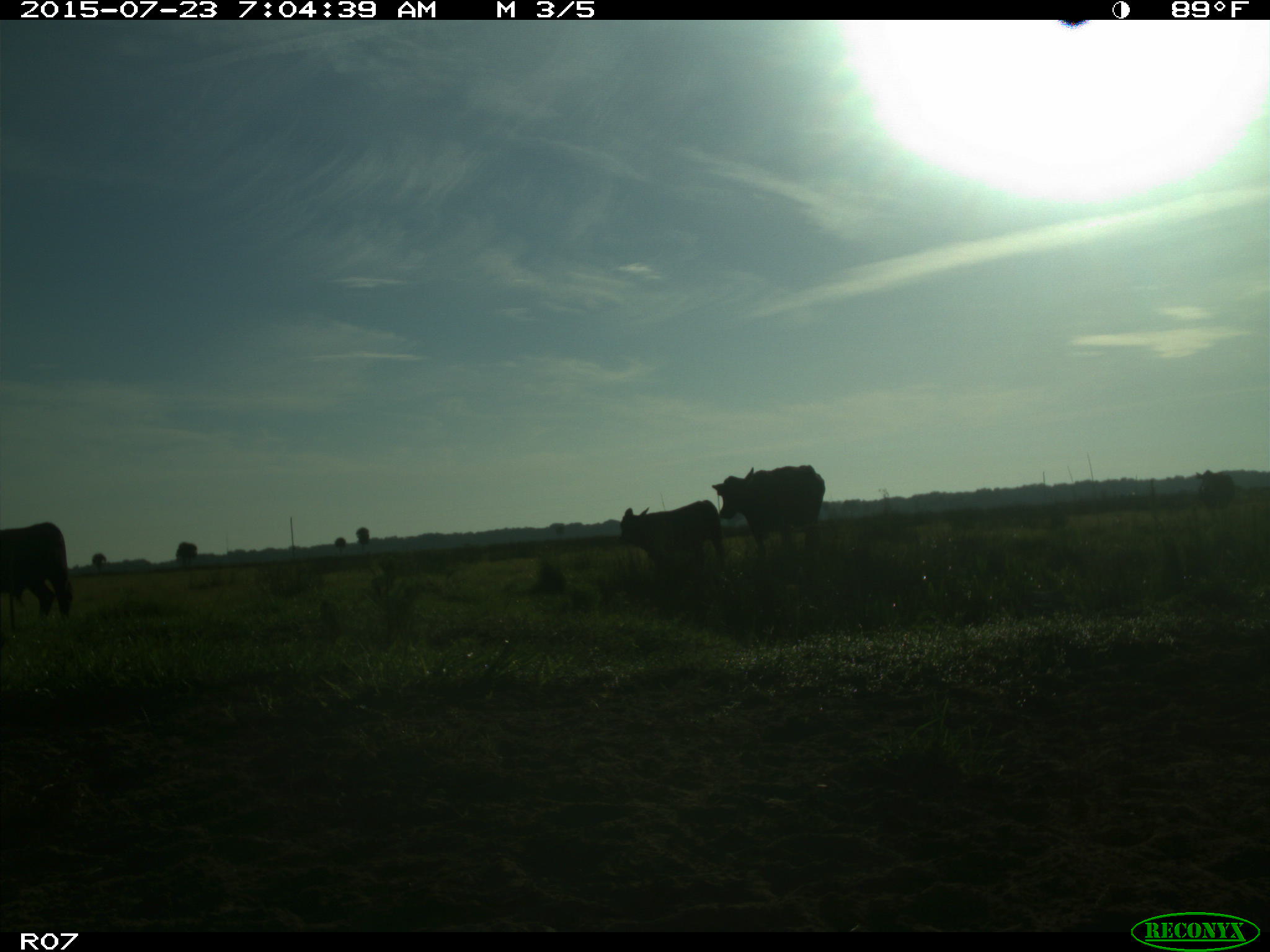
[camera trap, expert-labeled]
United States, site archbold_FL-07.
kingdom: Animalia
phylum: Chordata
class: Mammalia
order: Artiodactyla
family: Bovidae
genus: Bos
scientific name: Bos taurus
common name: domestic cow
Bos taurus (domestic cow).